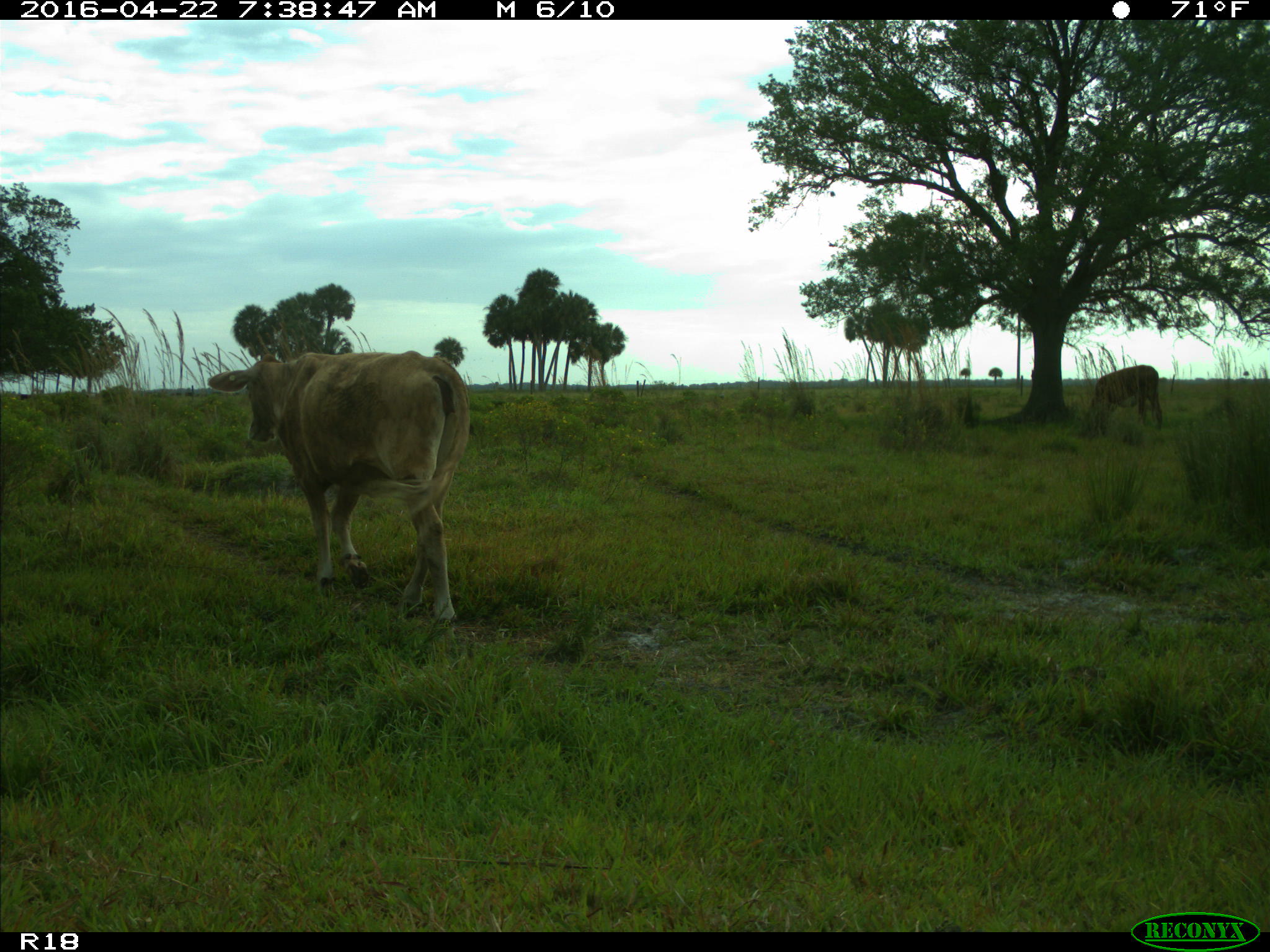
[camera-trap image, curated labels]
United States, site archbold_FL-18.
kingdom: Animalia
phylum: Chordata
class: Mammalia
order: Artiodactyla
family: Bovidae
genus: Bos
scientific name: Bos taurus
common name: domestic cow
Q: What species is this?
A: Bos taurus (domestic cow).